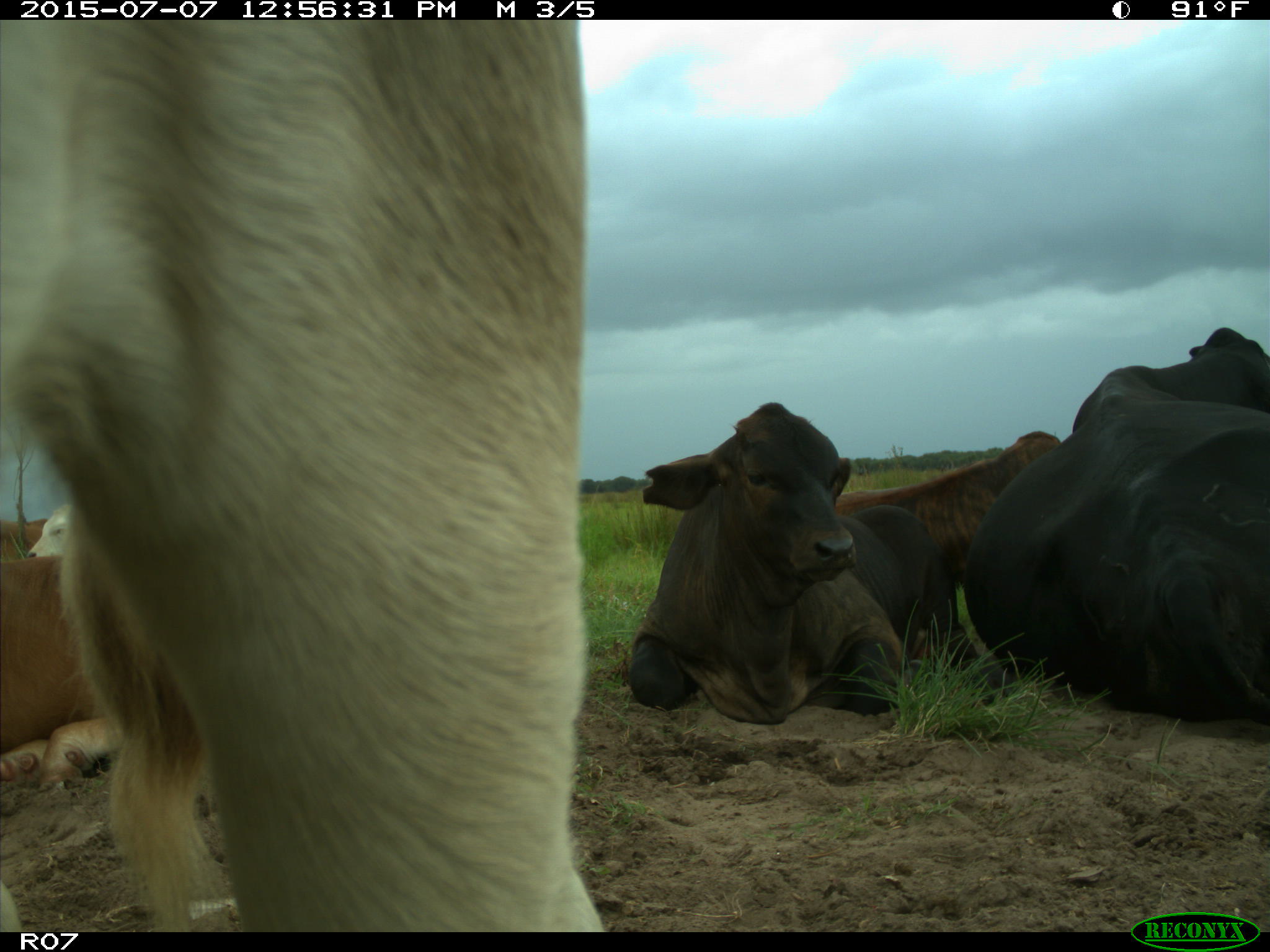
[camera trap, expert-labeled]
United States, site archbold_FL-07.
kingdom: Animalia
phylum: Chordata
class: Mammalia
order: Artiodactyla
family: Bovidae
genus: Bos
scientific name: Bos taurus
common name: domestic cow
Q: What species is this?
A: Bos taurus (domestic cow).